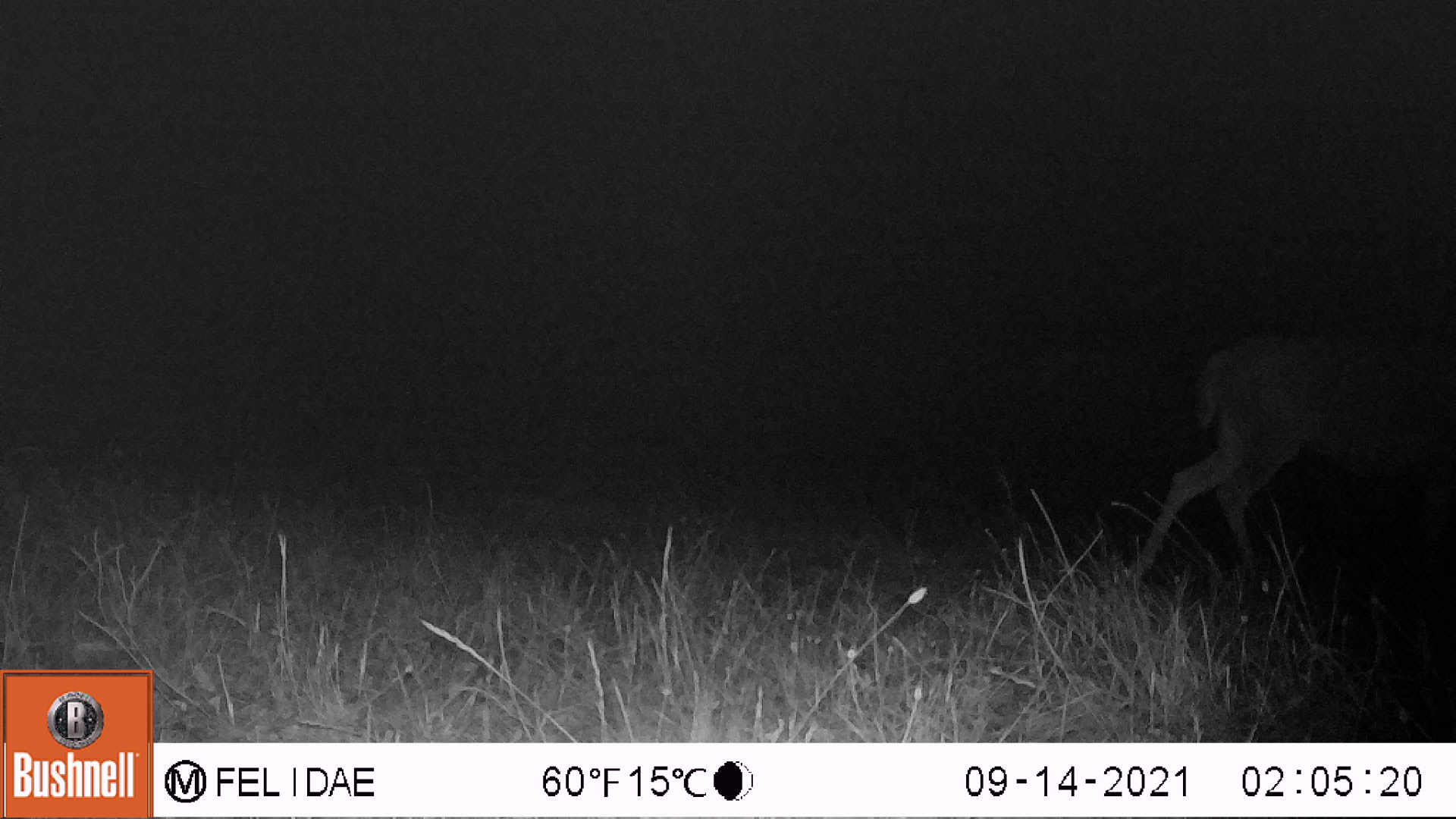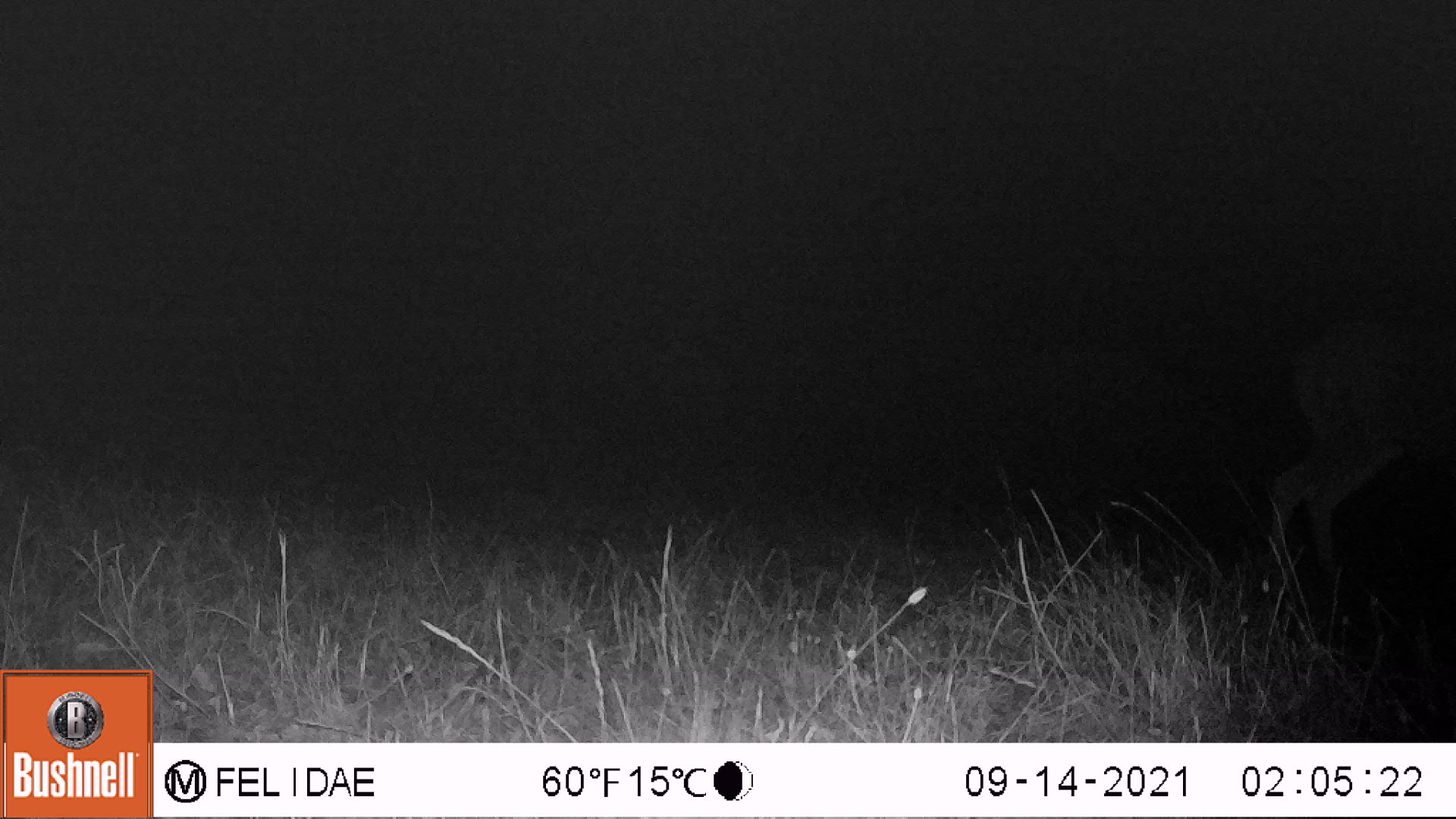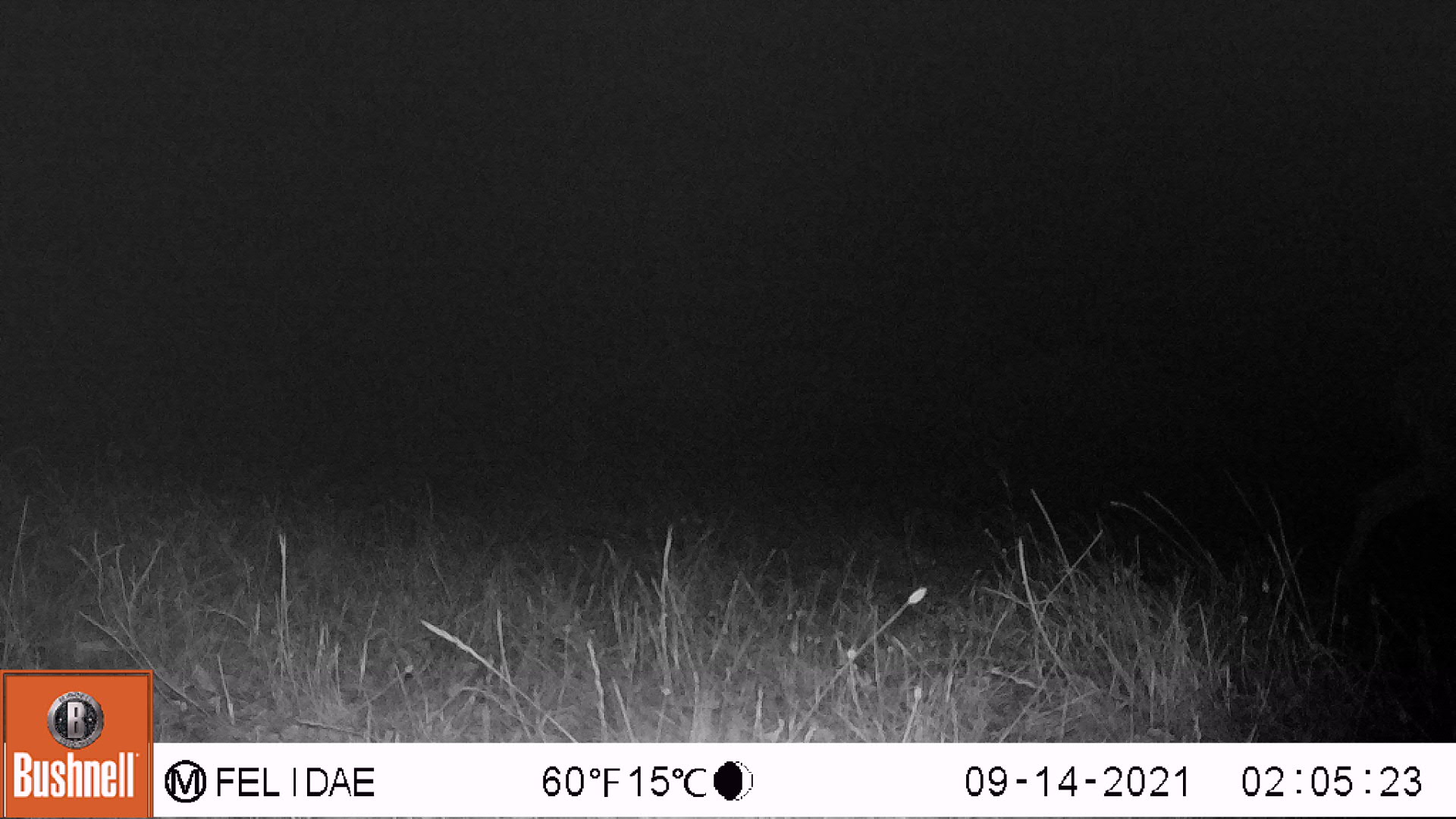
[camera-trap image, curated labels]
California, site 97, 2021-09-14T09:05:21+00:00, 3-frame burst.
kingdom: Animalia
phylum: Chordata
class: Mammalia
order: Artiodactyla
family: Cervidae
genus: Odocoileus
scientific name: Odocoileus hemionus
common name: mule deer